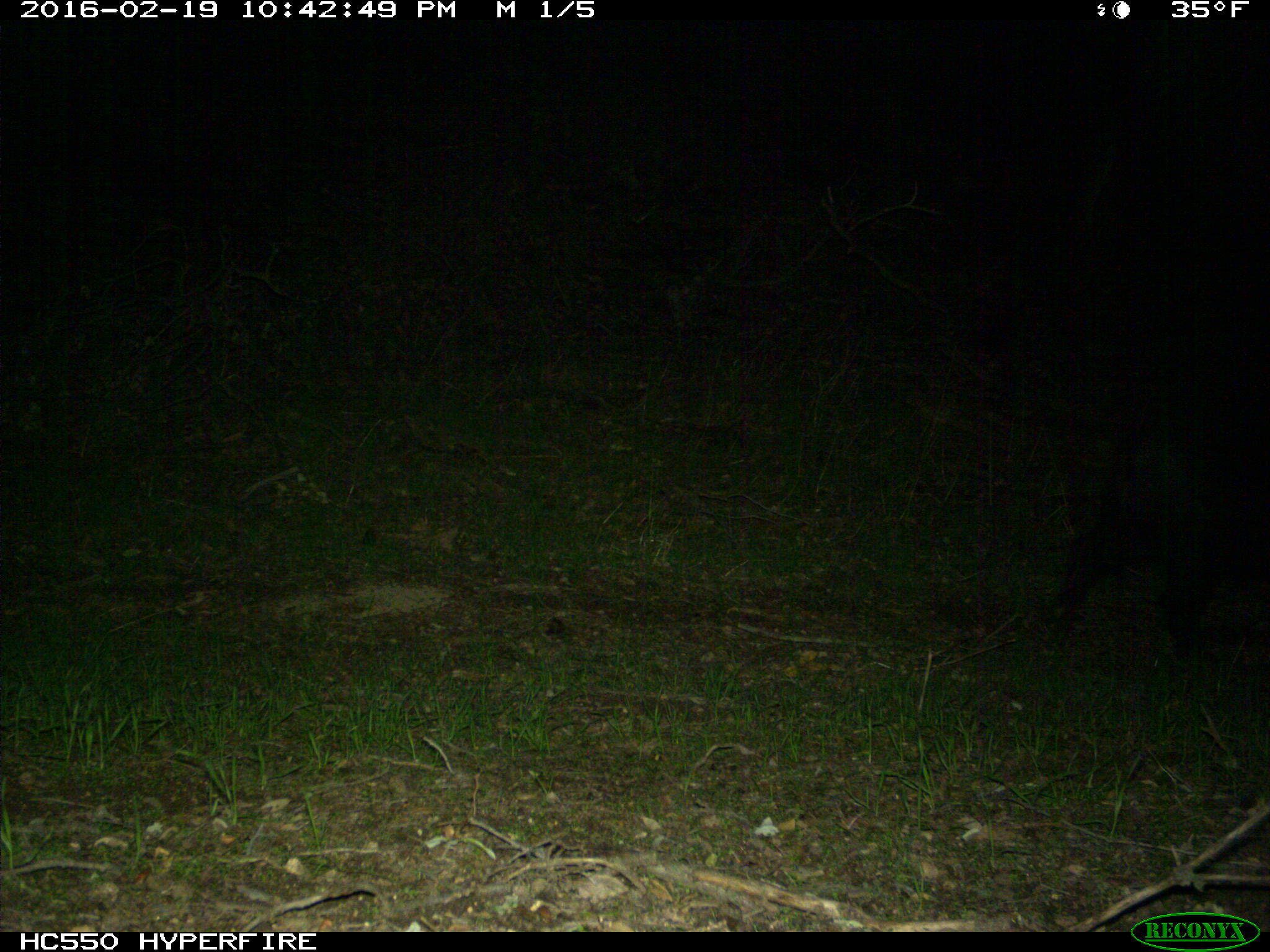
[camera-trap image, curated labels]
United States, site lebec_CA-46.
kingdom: Animalia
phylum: Chordata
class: Mammalia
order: Artiodactyla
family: Suidae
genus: Sus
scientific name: Sus scrofa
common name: wild boar